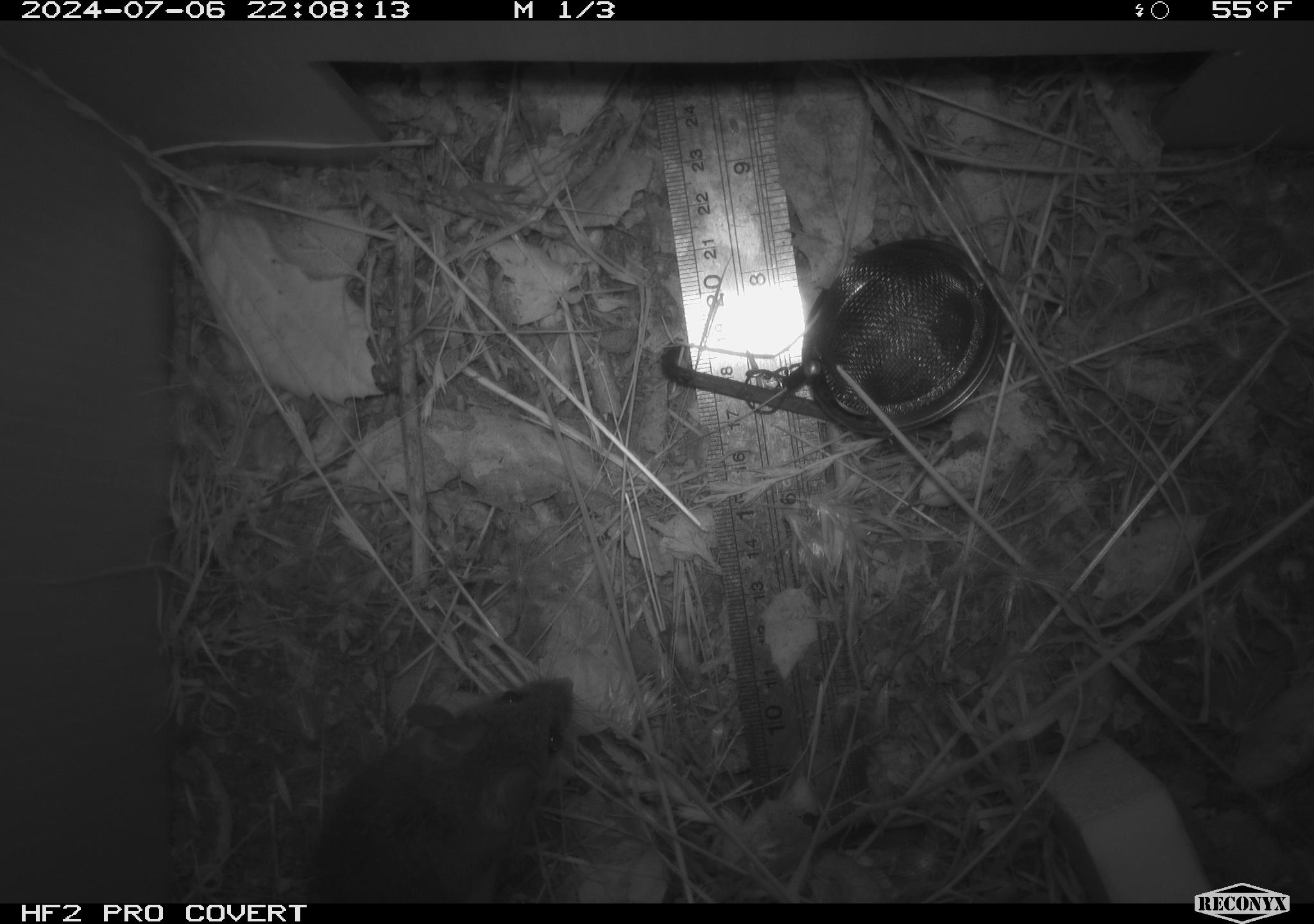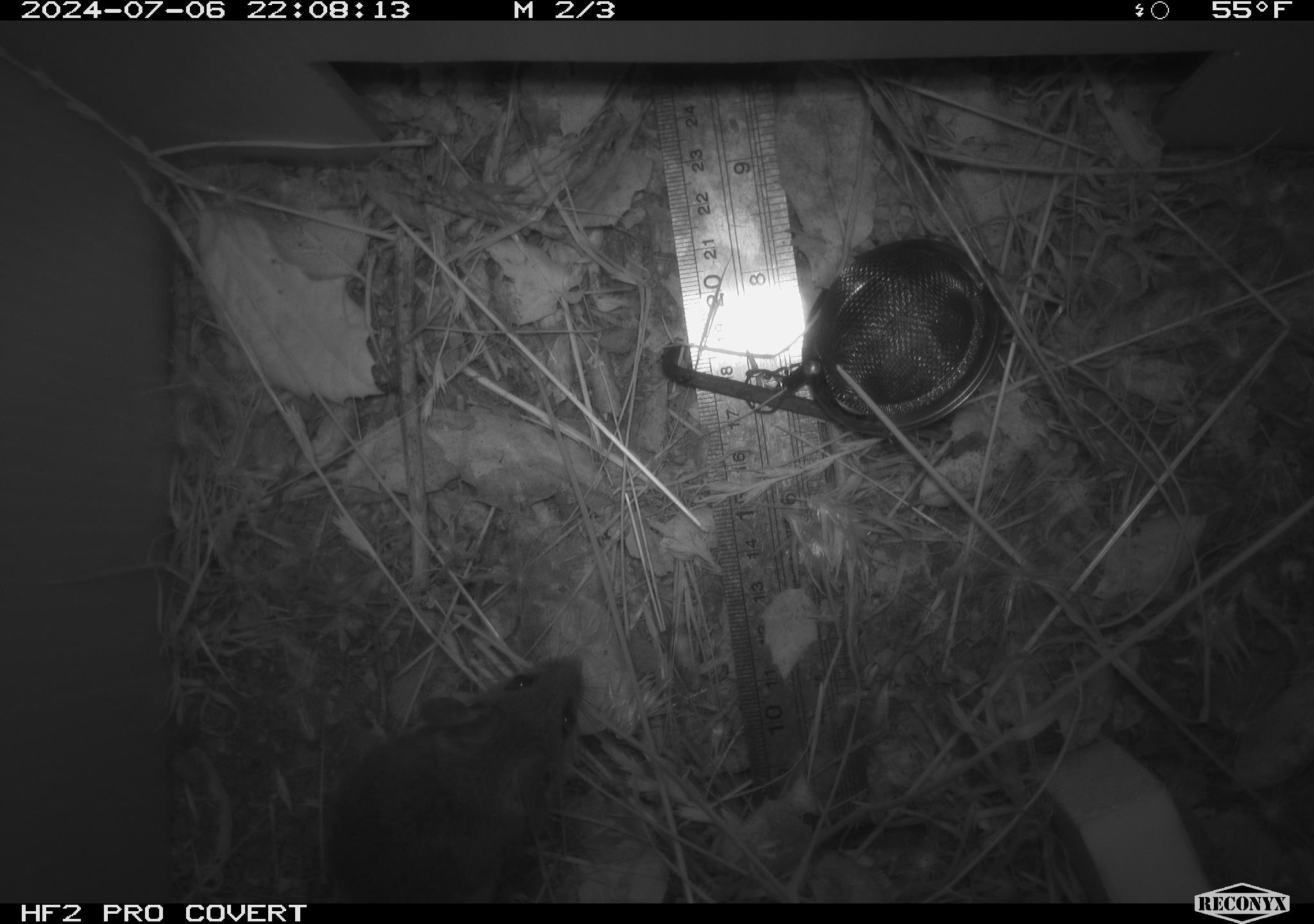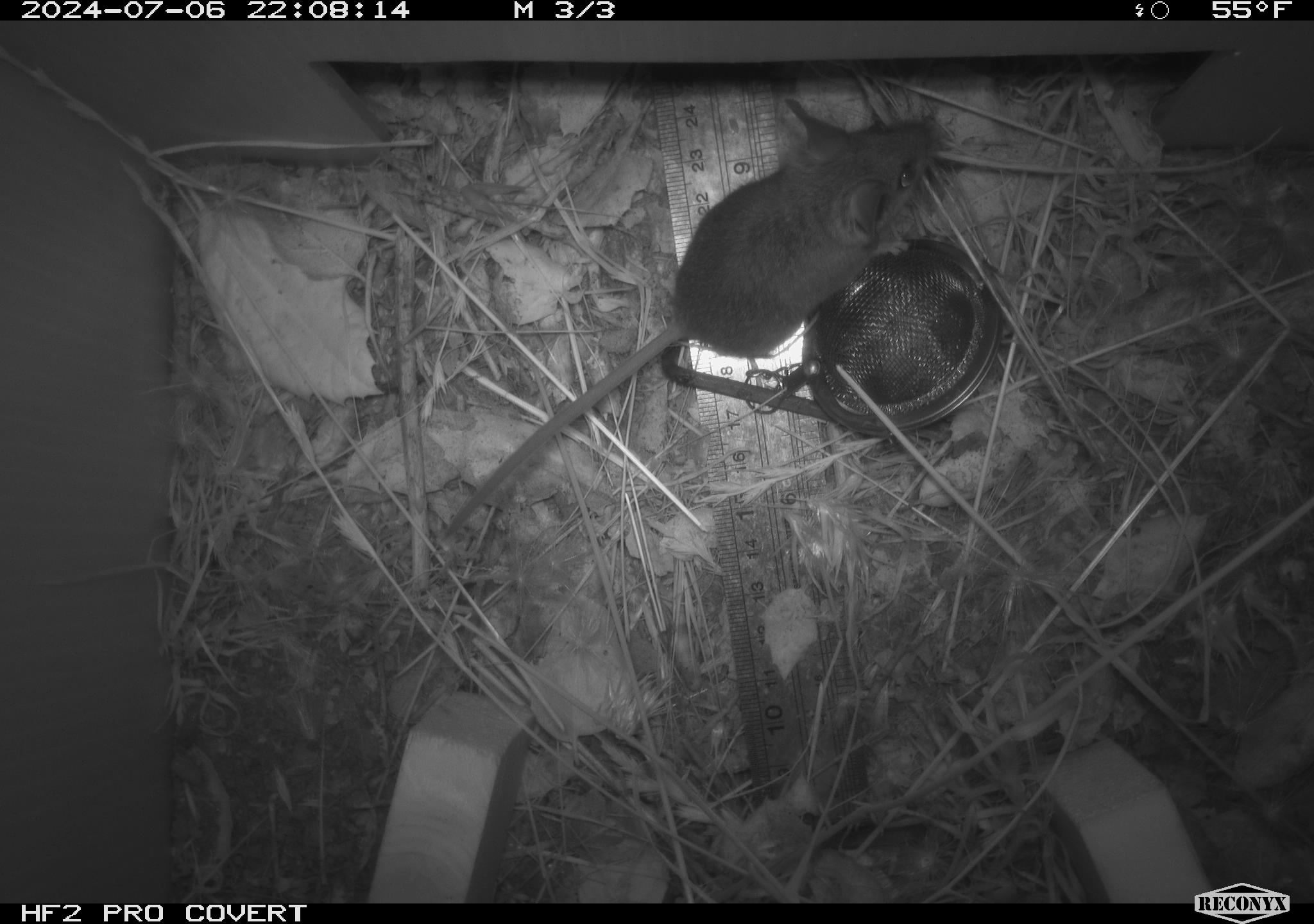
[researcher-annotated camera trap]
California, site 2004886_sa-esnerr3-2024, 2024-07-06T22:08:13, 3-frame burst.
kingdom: Animalia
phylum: Chordata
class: Mammalia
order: Rodentia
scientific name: Rodentia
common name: rodent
Rodent (Rodentia).